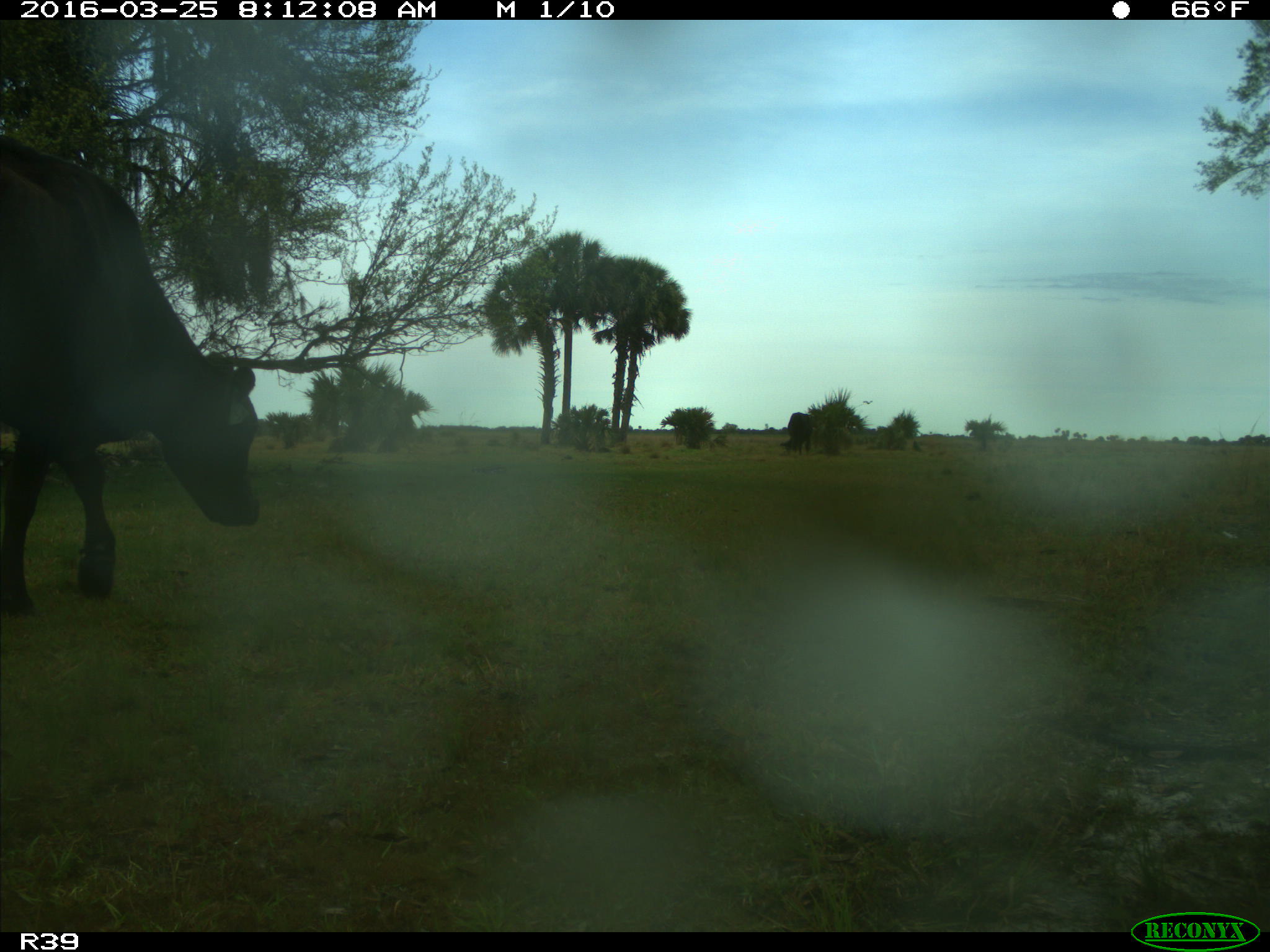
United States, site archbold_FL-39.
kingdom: Animalia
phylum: Chordata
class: Mammalia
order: Artiodactyla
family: Bovidae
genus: Bos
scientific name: Bos taurus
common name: domestic cow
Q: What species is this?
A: Bos taurus (domestic cow).